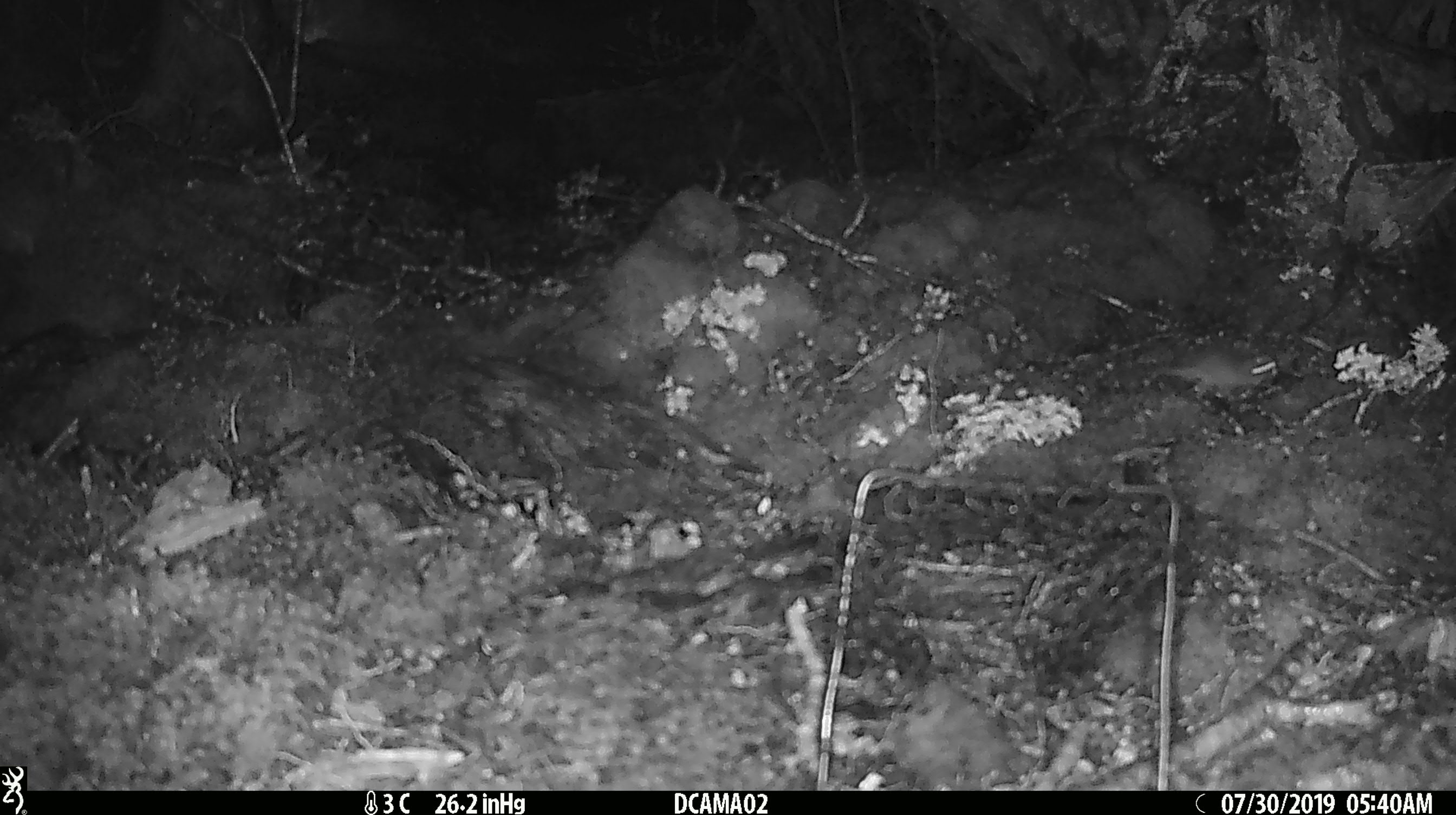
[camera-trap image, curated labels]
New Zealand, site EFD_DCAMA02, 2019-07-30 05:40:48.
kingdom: Animalia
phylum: Chordata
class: Mammalia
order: Rodentia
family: Muridae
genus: Mus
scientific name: Mus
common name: mouse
Mouse (Mus).